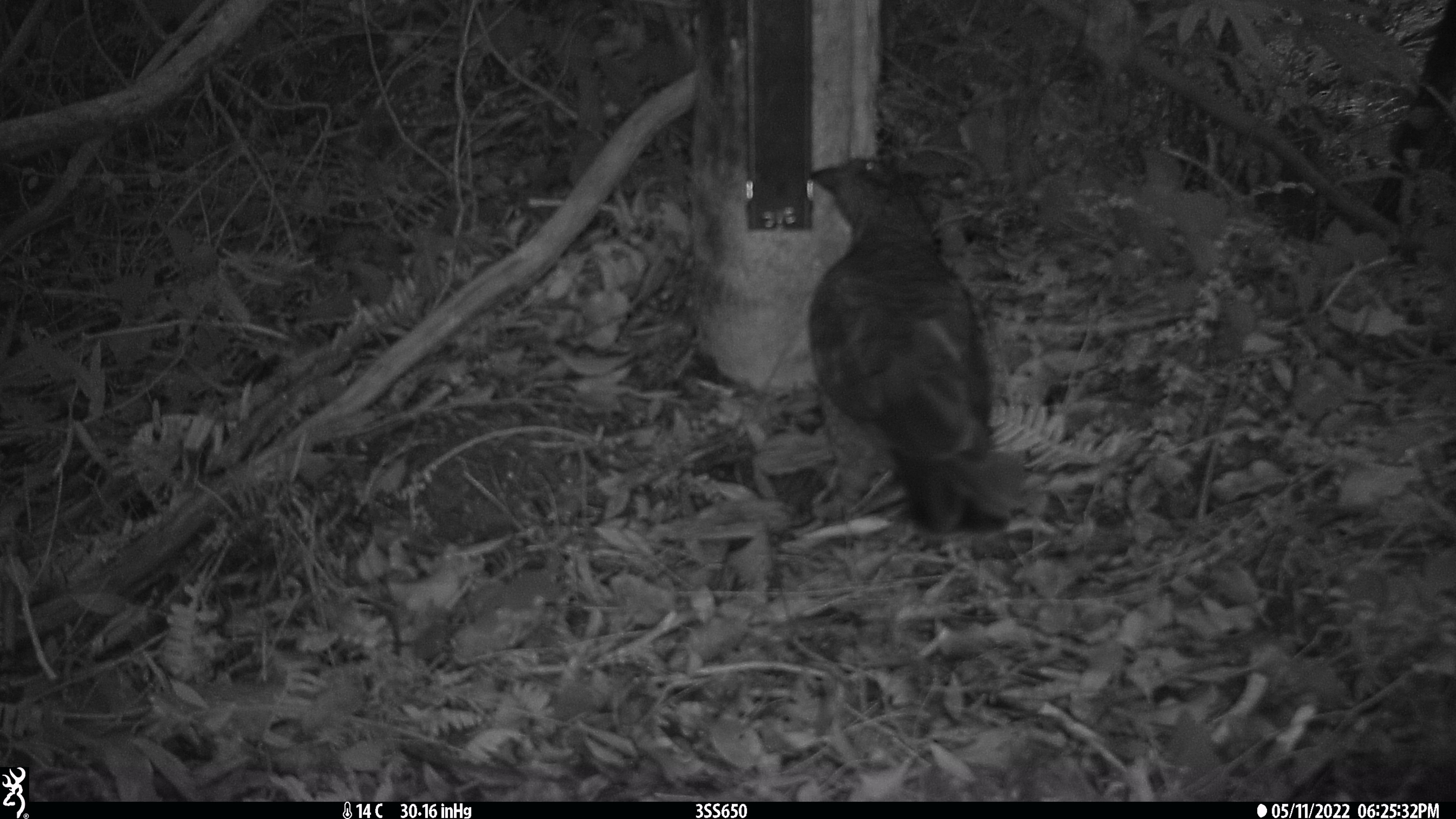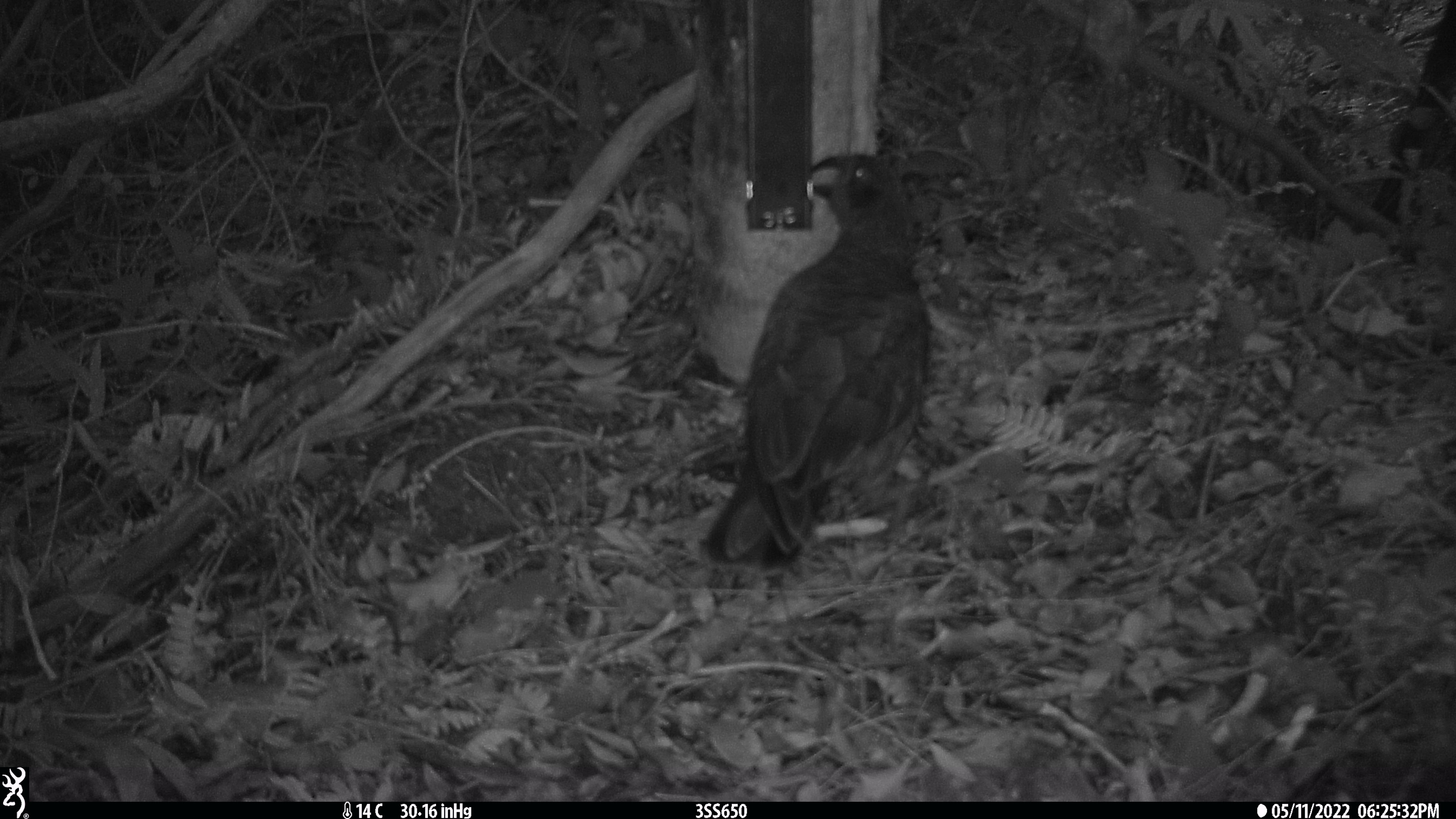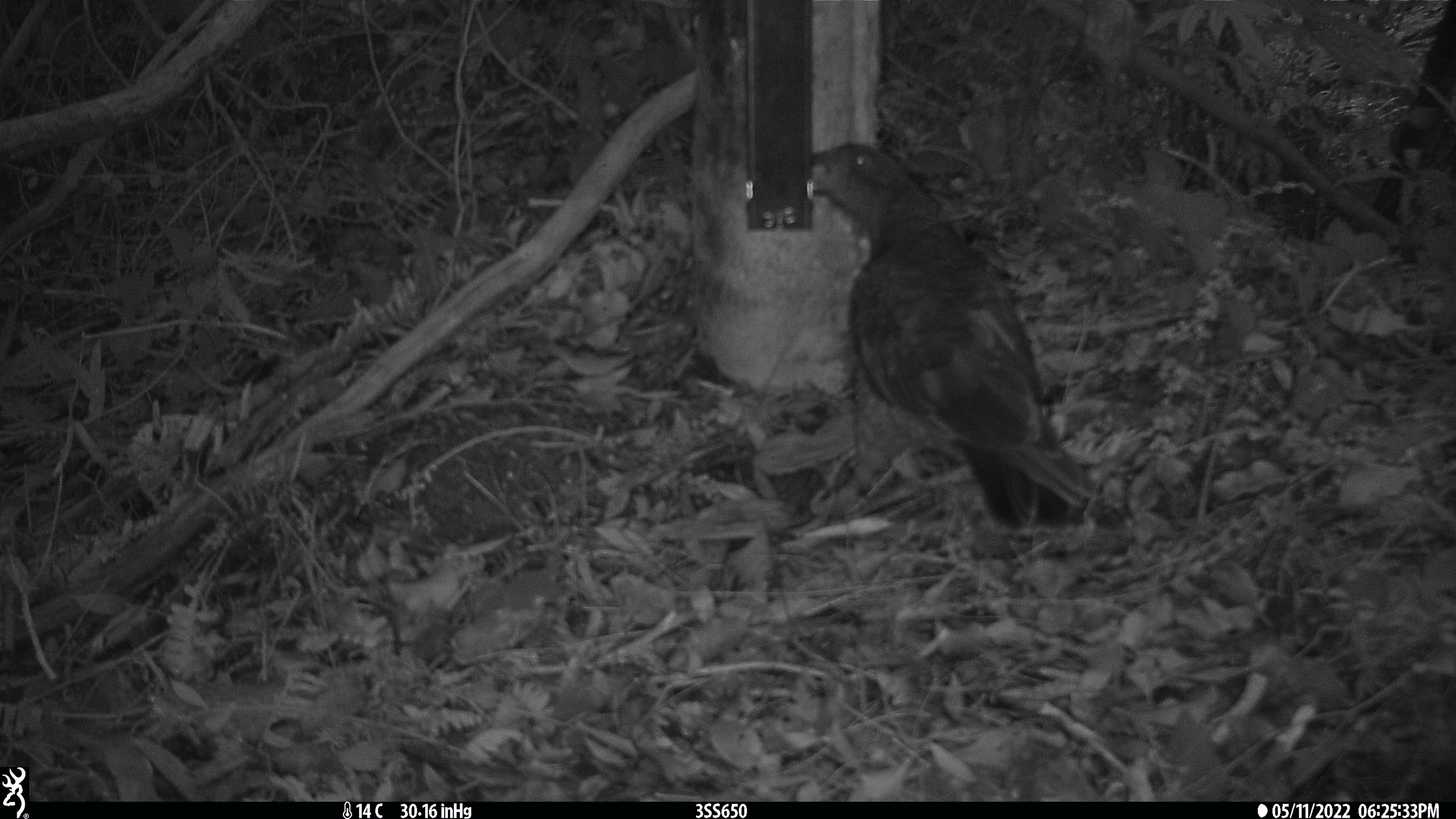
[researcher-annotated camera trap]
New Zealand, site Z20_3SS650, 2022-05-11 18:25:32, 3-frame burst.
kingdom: Animalia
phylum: Chordata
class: Aves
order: Psittaciformes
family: Strigopidae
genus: Nestor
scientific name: Nestor notabilis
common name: kea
Kea (Nestor notabilis).